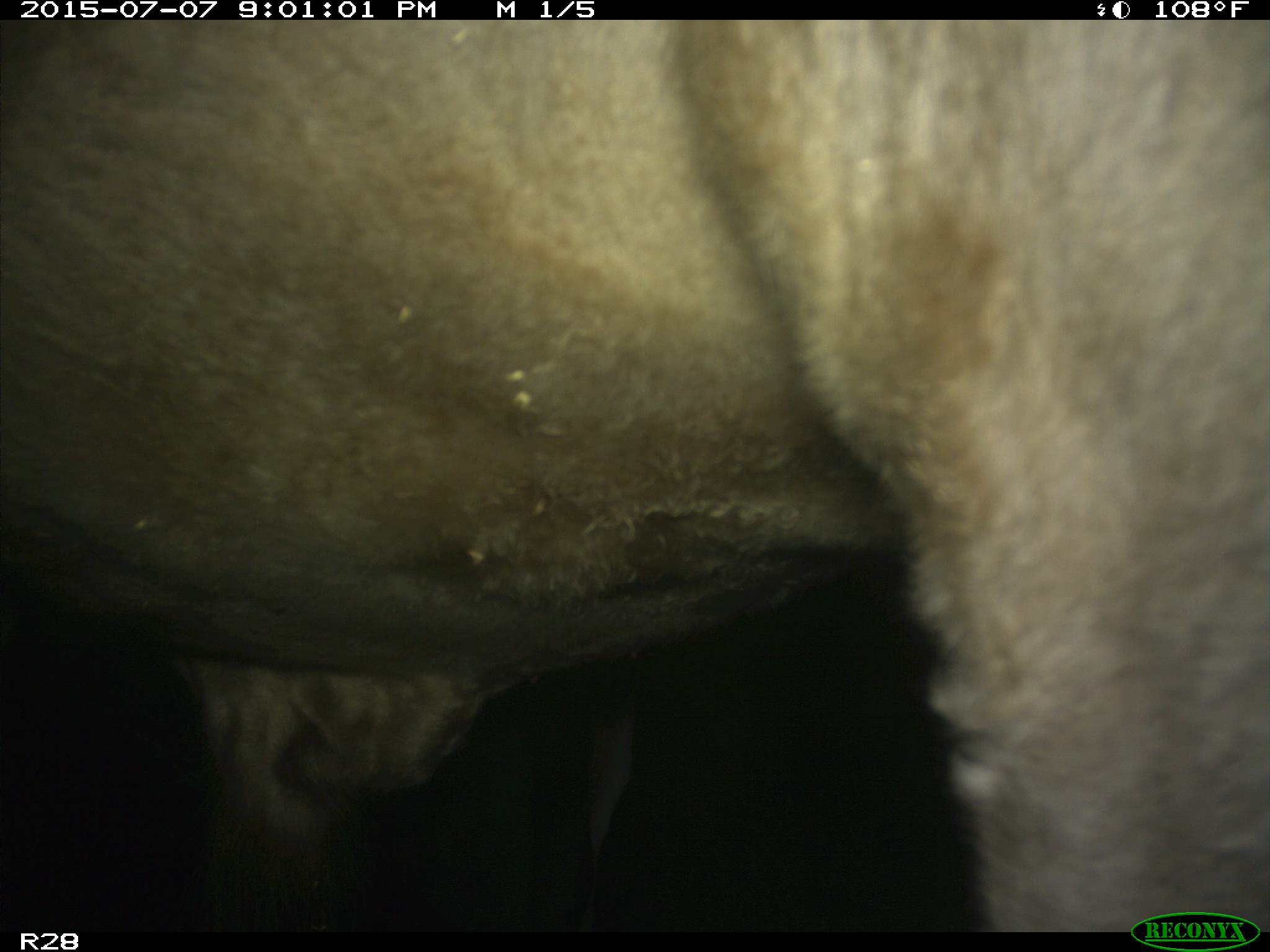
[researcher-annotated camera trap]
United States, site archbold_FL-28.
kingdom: Animalia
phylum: Chordata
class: Mammalia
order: Artiodactyla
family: Bovidae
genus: Bos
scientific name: Bos taurus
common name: domestic cow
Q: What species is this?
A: Bos taurus (domestic cow).